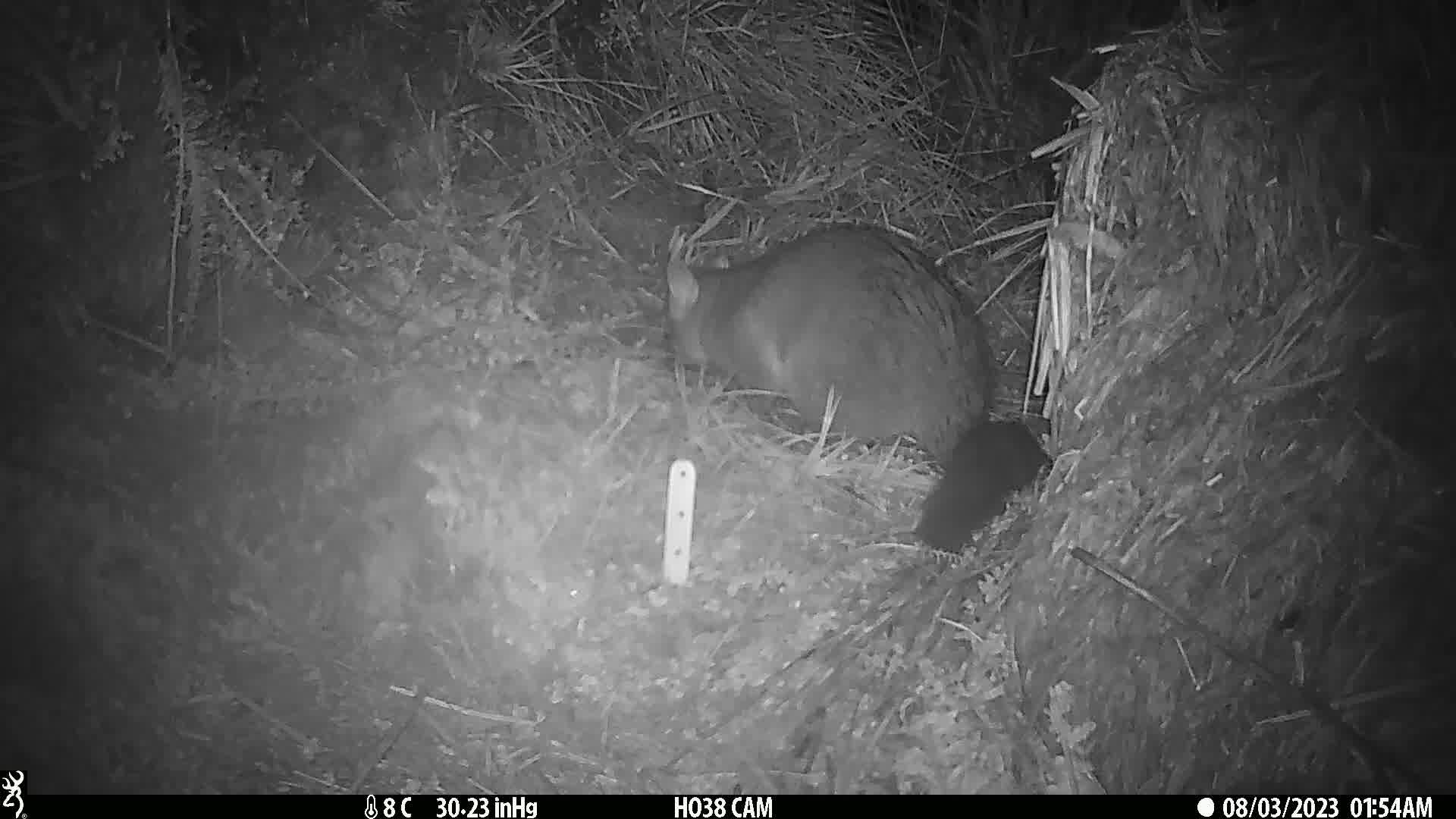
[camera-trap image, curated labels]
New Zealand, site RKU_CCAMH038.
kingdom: Animalia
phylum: Chordata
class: Mammalia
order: Diprotodontia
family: Phalangeridae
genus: Trichosurus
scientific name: Trichosurus vulpecula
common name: common brushtail possum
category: possum